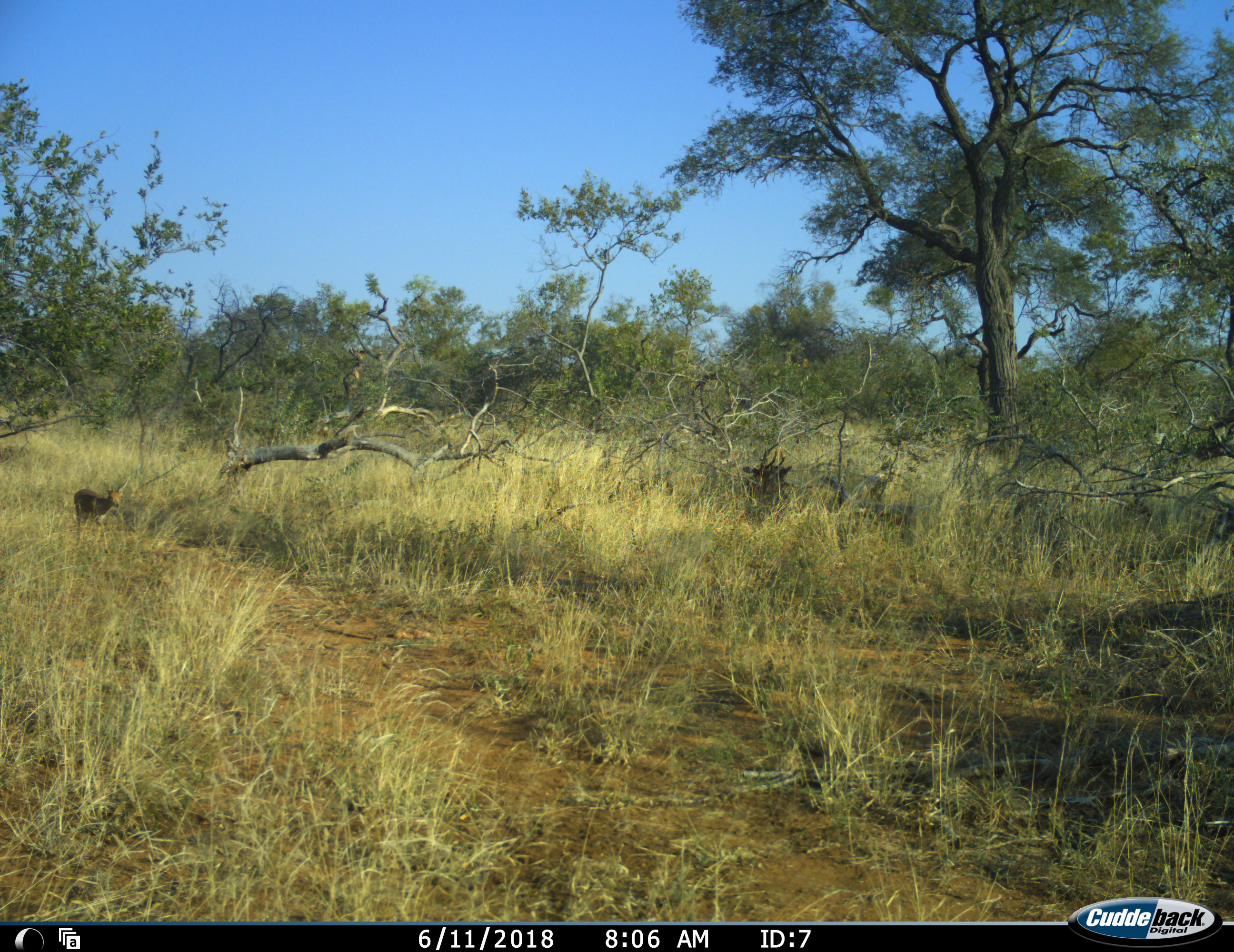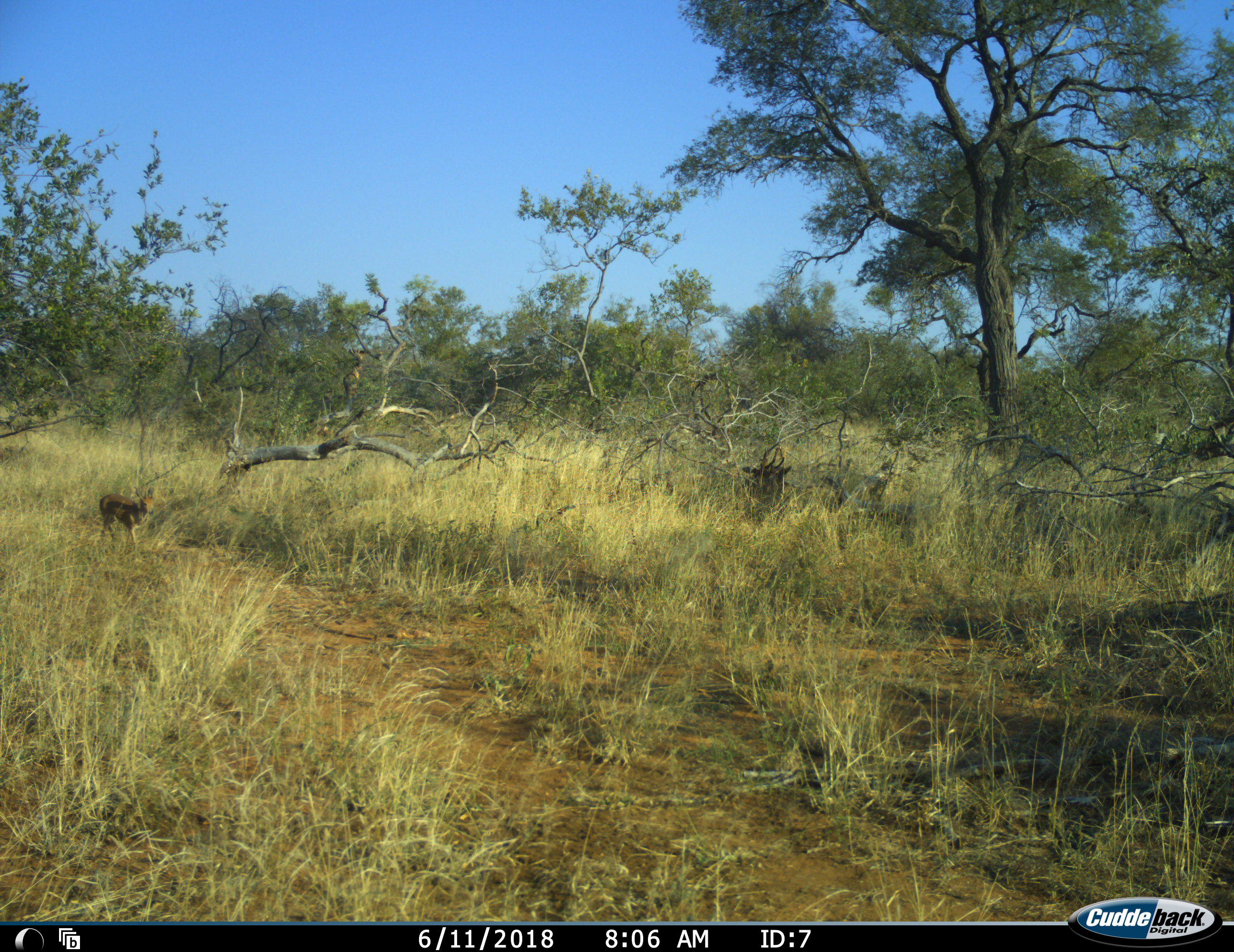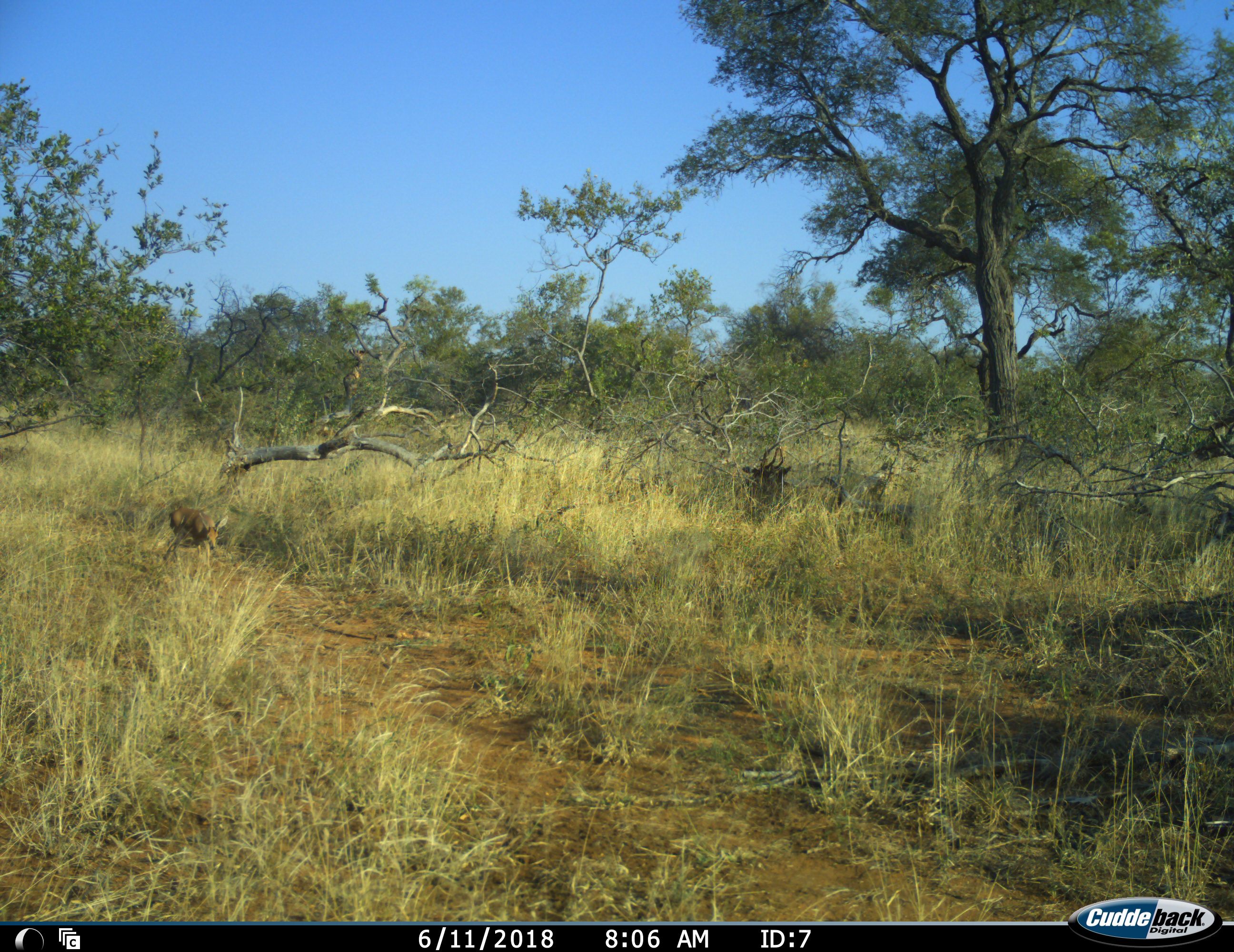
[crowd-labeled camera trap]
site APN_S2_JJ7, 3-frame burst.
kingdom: Animalia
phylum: Chordata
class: Mammalia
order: Artiodactyla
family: Bovidae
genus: Ourebia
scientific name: Ourebia ourebi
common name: oribi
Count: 1.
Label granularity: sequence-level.